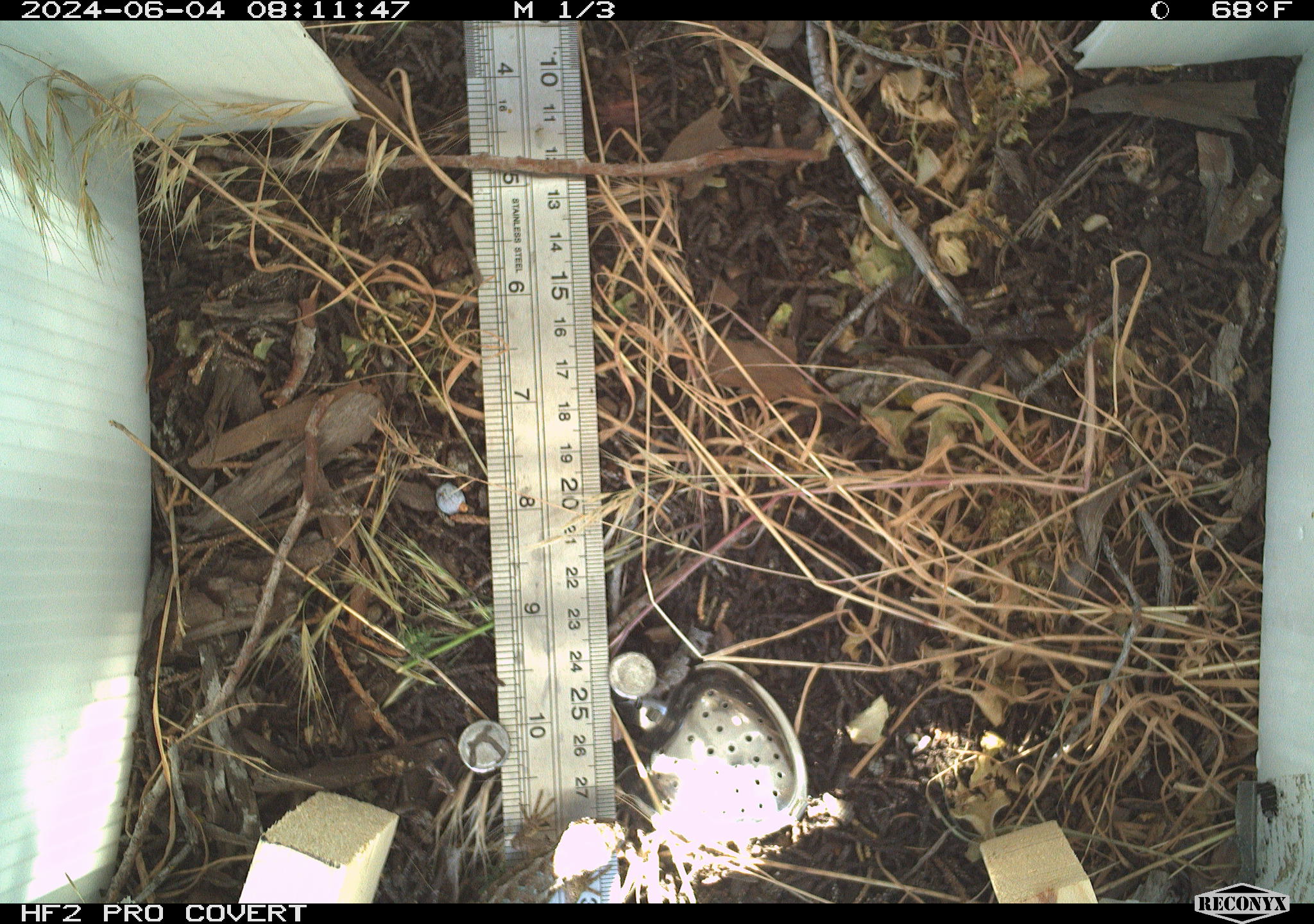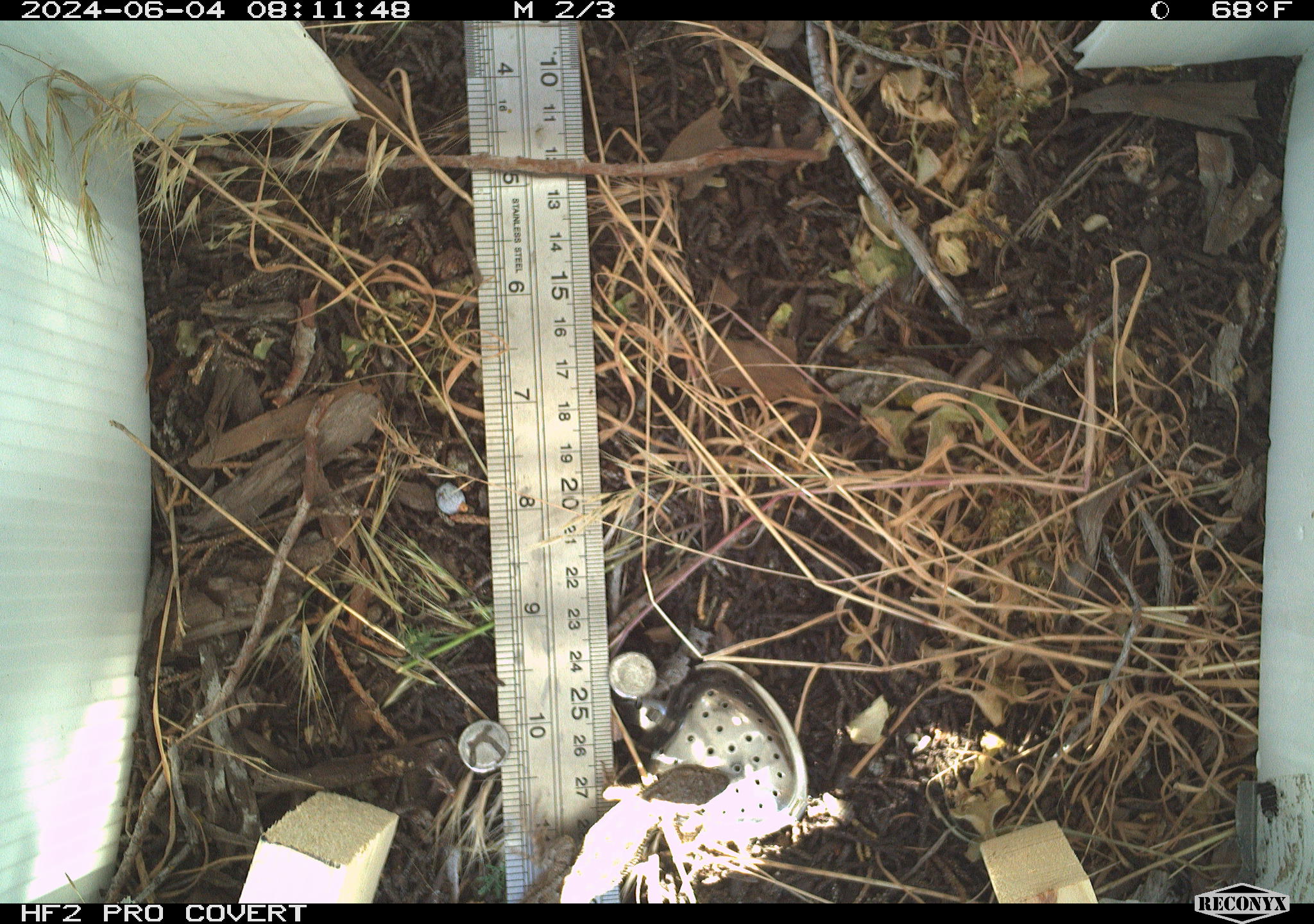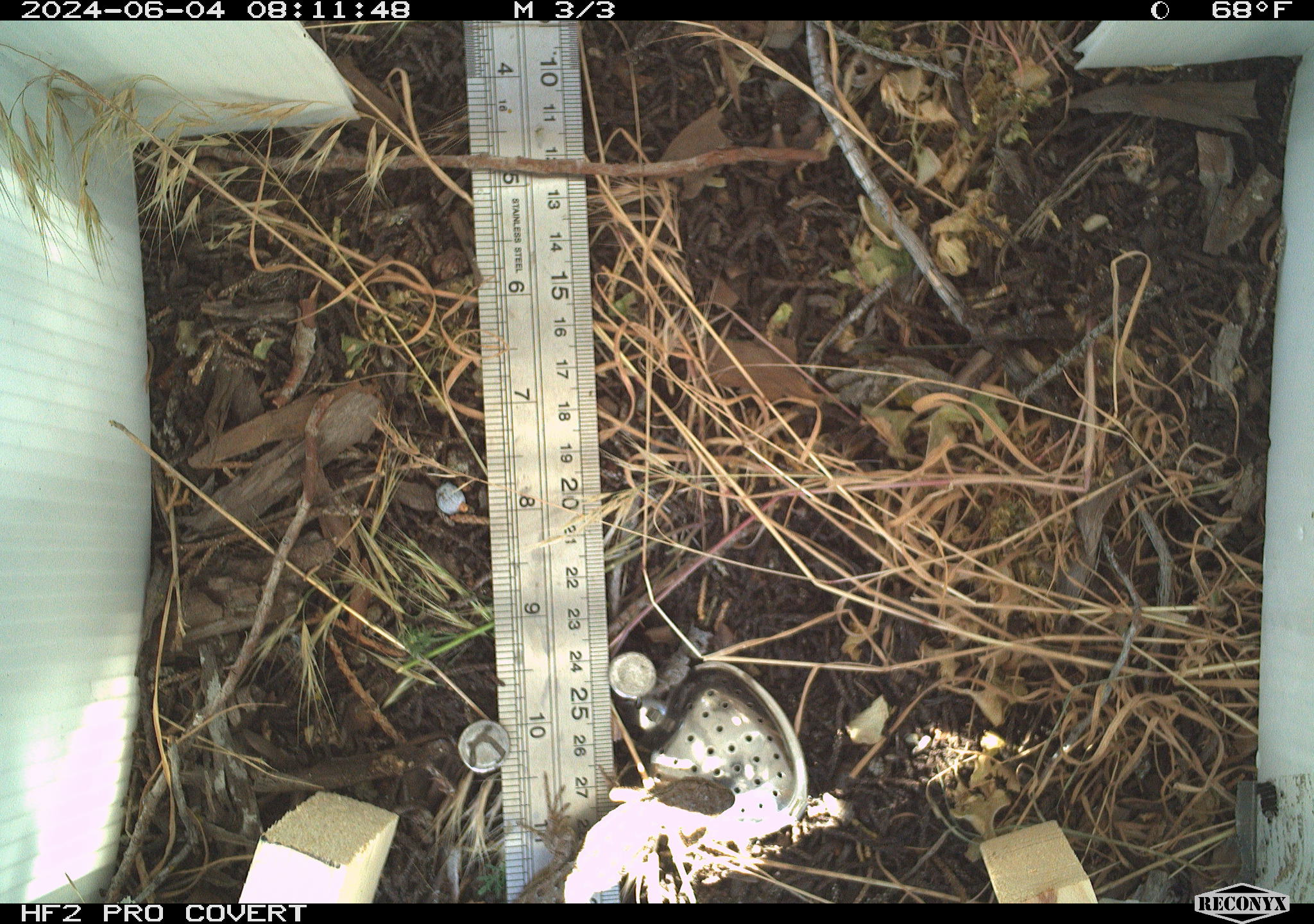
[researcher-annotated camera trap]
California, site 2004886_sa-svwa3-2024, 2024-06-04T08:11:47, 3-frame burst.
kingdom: Animalia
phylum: Chordata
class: Reptilia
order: Squamata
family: Phrynosomatidae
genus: Sceloporus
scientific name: Sceloporus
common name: spiny lizards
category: sceloporus species